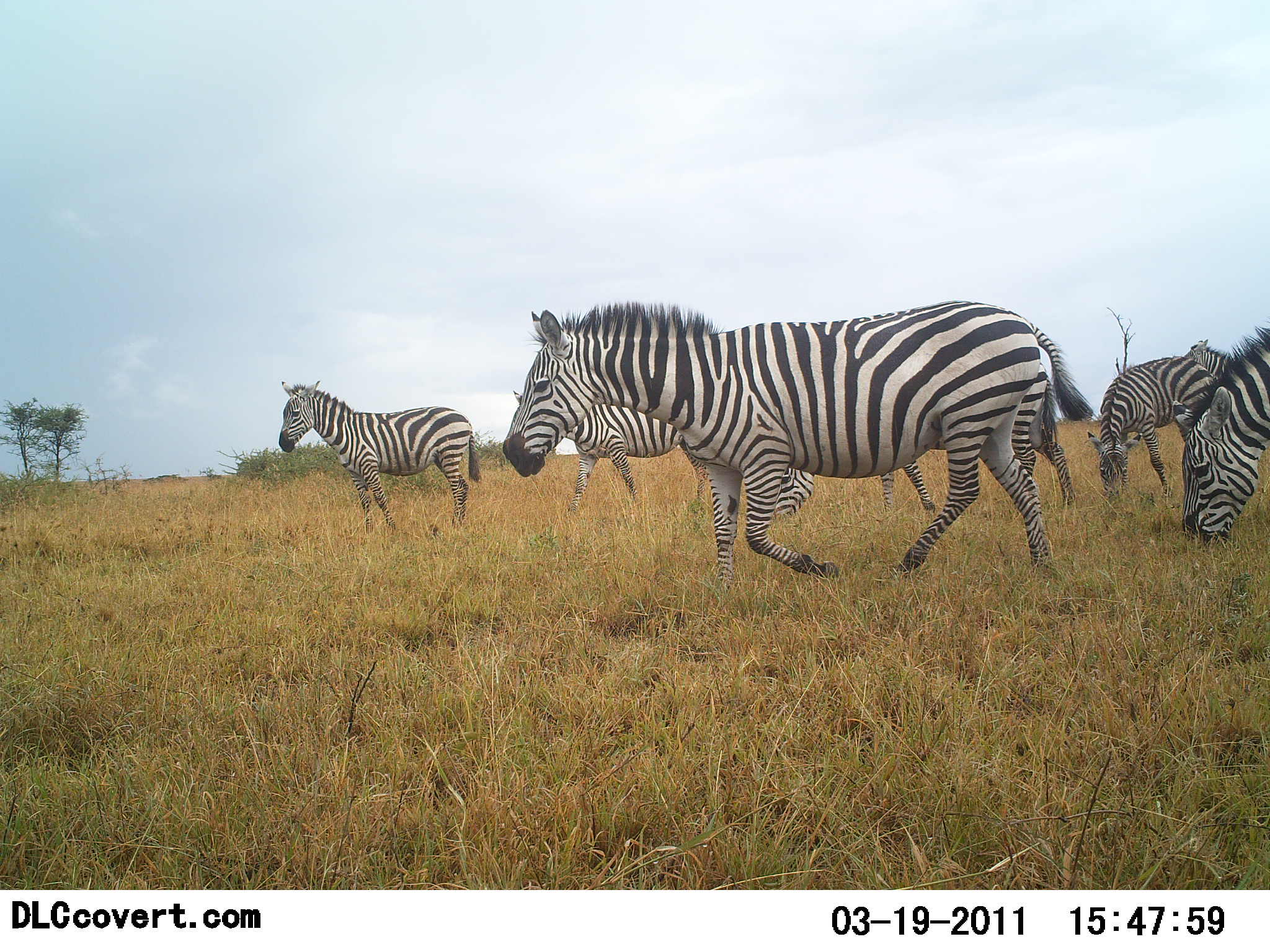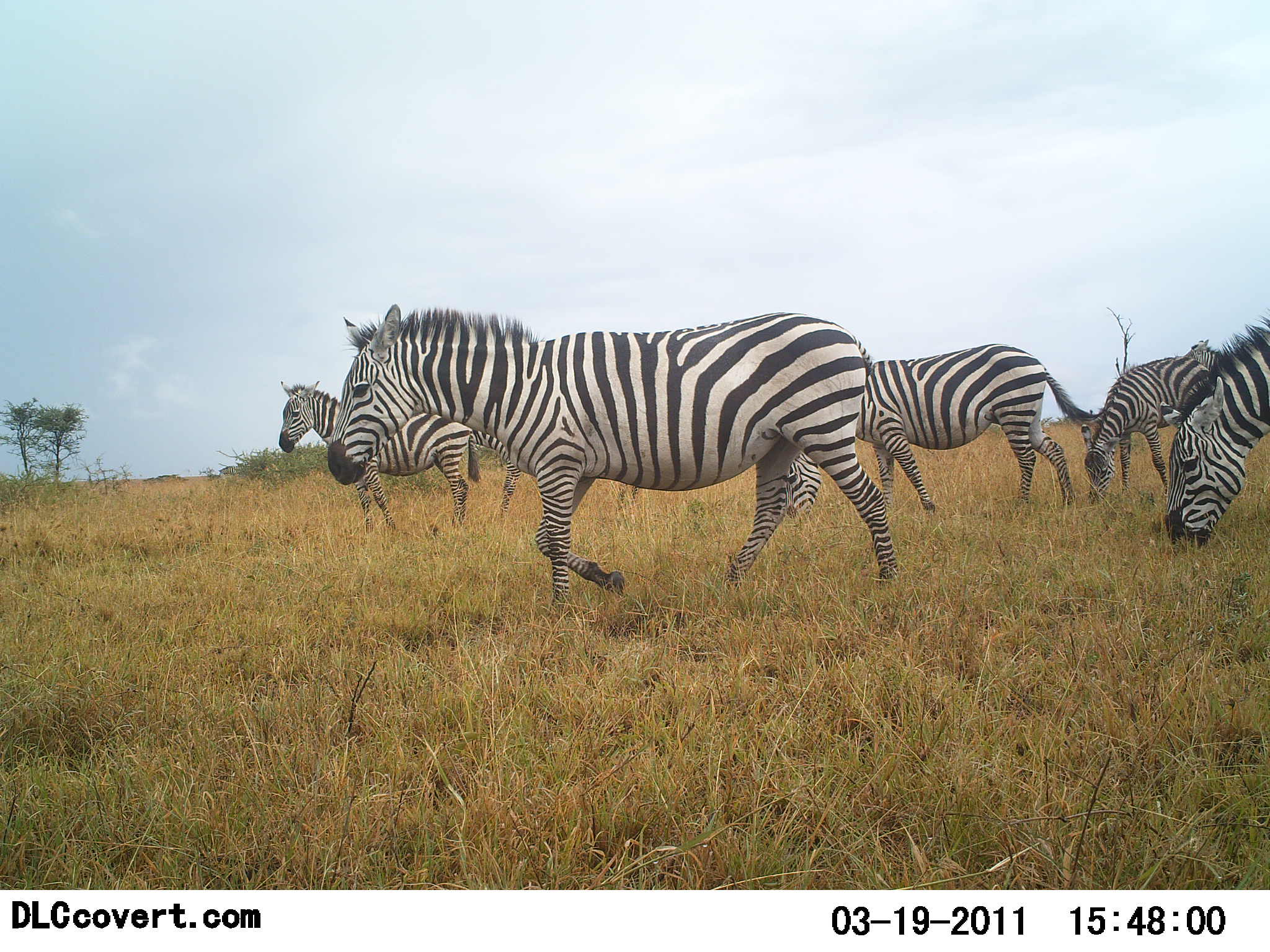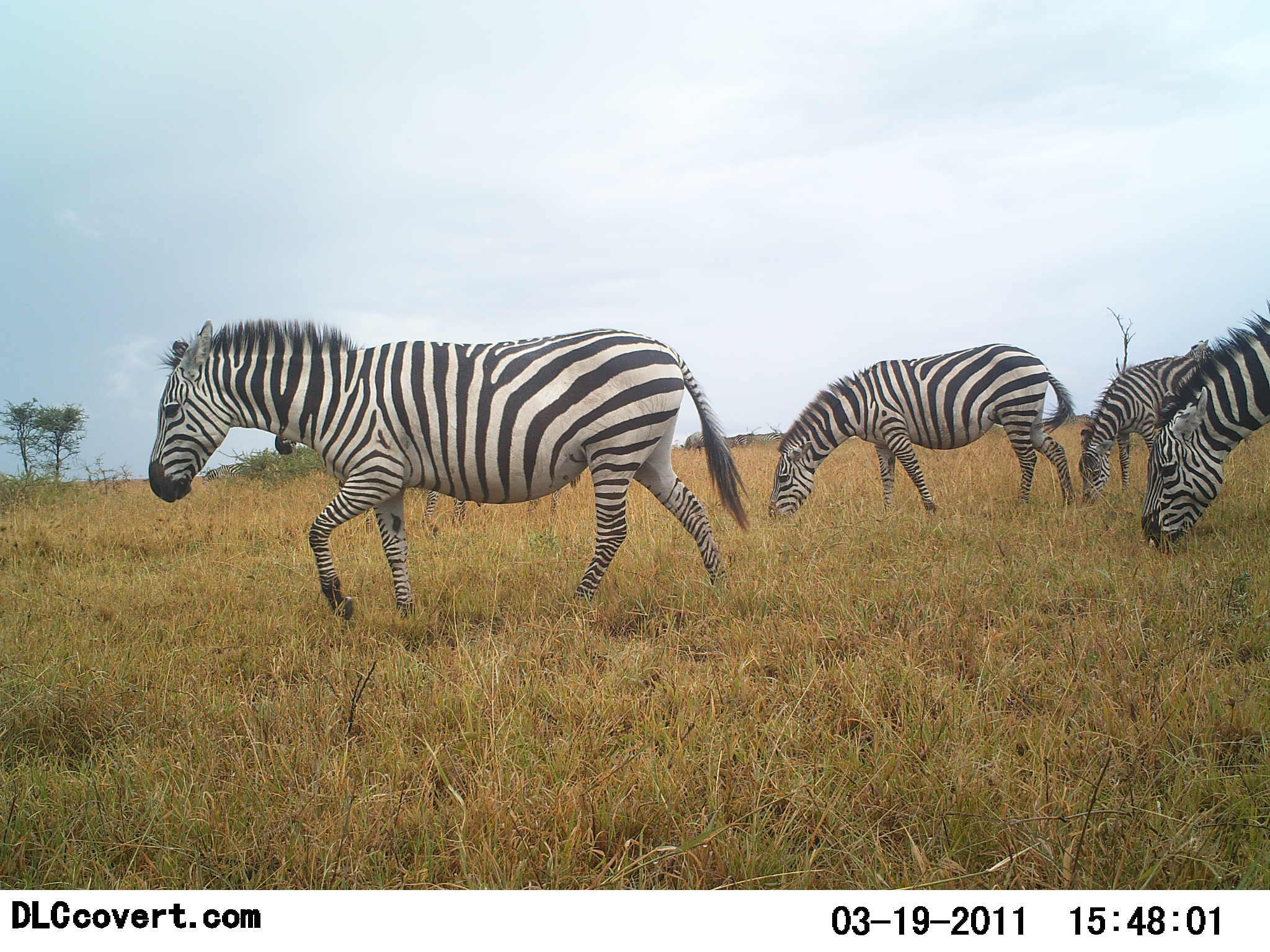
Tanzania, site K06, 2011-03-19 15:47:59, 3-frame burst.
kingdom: Animalia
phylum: Chordata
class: Mammalia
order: Perissodactyla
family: Equidae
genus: Equus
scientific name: Equus quagga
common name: plains zebra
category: zebra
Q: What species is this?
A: Zebra (plains zebra) (Equus quagga).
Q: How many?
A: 6.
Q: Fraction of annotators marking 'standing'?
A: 15%.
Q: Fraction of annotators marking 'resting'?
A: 0%.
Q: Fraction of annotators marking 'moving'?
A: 100%.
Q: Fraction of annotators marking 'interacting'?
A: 0%.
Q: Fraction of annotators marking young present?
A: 0%.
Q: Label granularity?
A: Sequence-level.